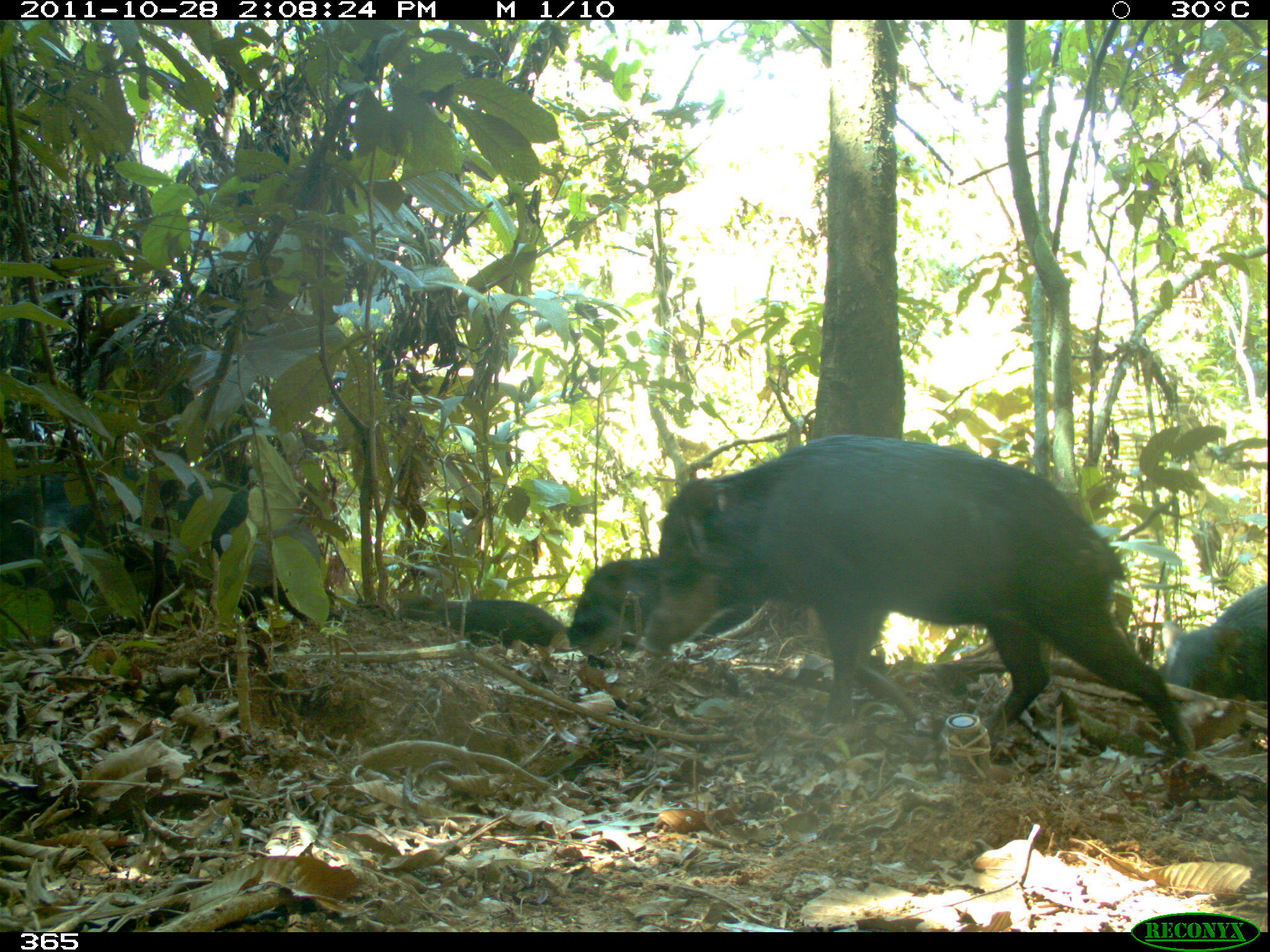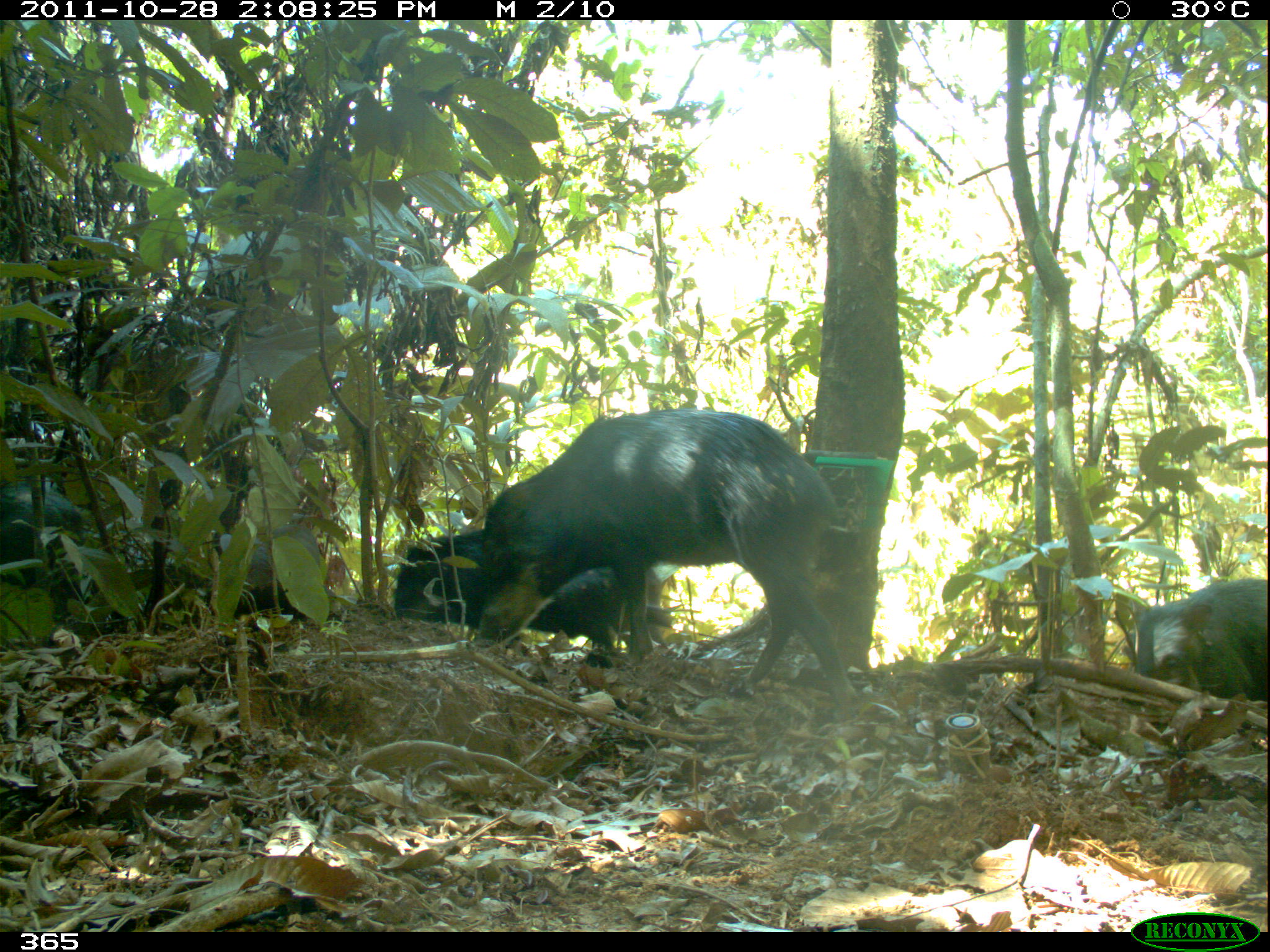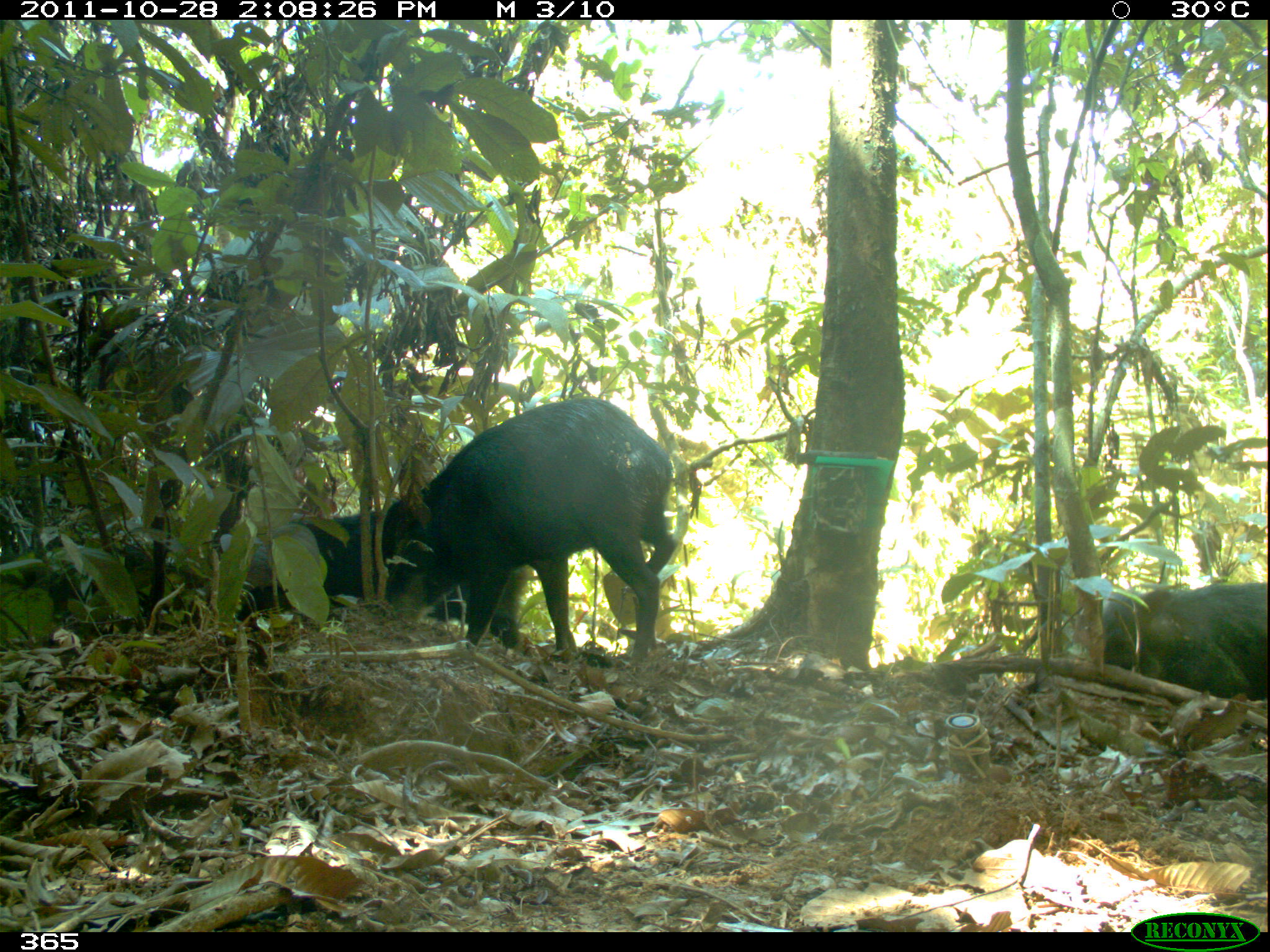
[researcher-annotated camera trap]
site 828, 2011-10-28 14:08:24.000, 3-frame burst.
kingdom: Animalia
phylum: Chordata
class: Mammalia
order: Artiodactyla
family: Tayassuidae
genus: Tayassu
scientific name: Tayassu pecari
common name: white-lipped peccary